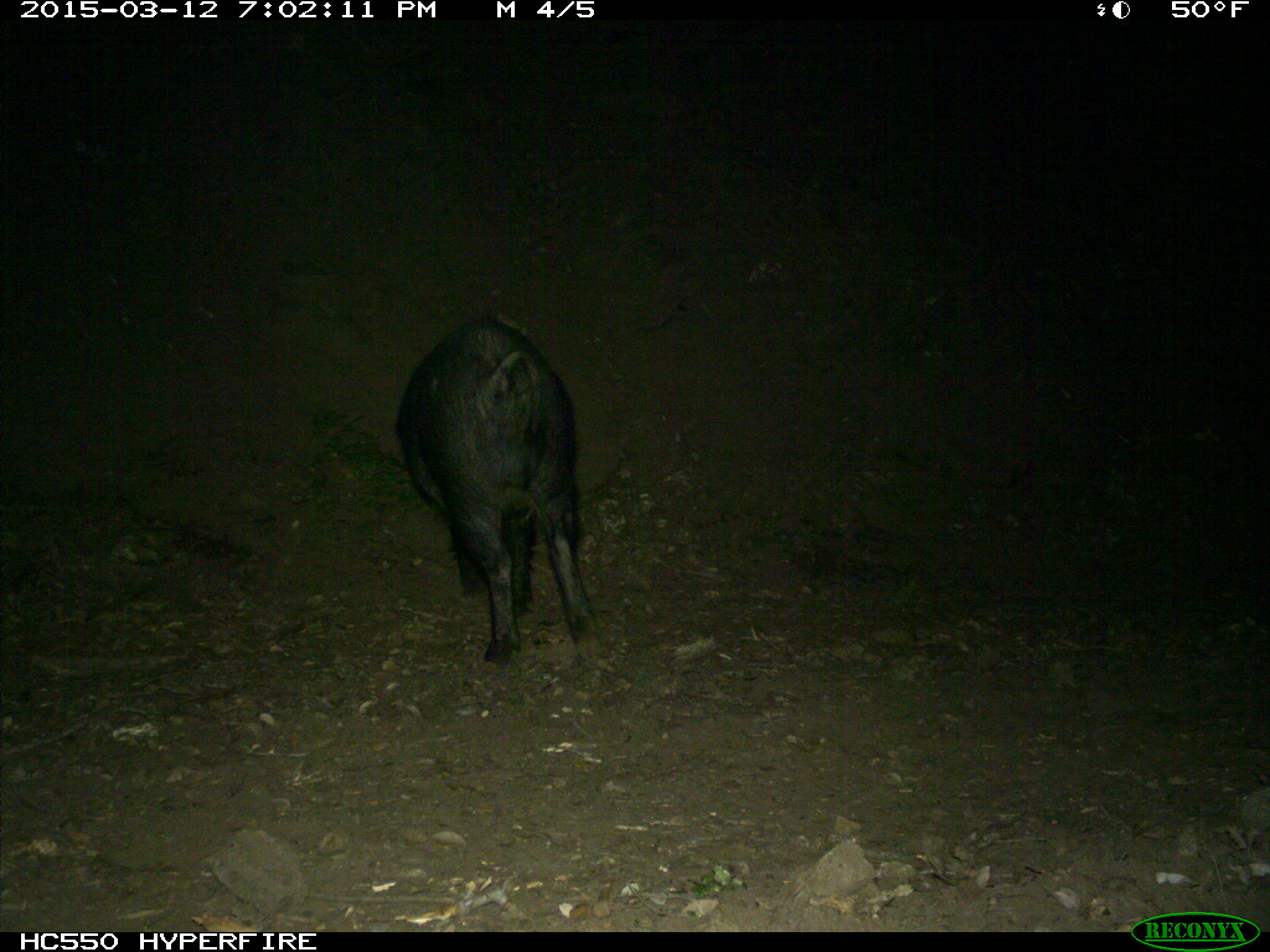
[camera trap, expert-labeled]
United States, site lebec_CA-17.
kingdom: Animalia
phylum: Chordata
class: Mammalia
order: Artiodactyla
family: Suidae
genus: Sus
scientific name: Sus scrofa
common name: wild boar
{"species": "Sus scrofa (wild boar)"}